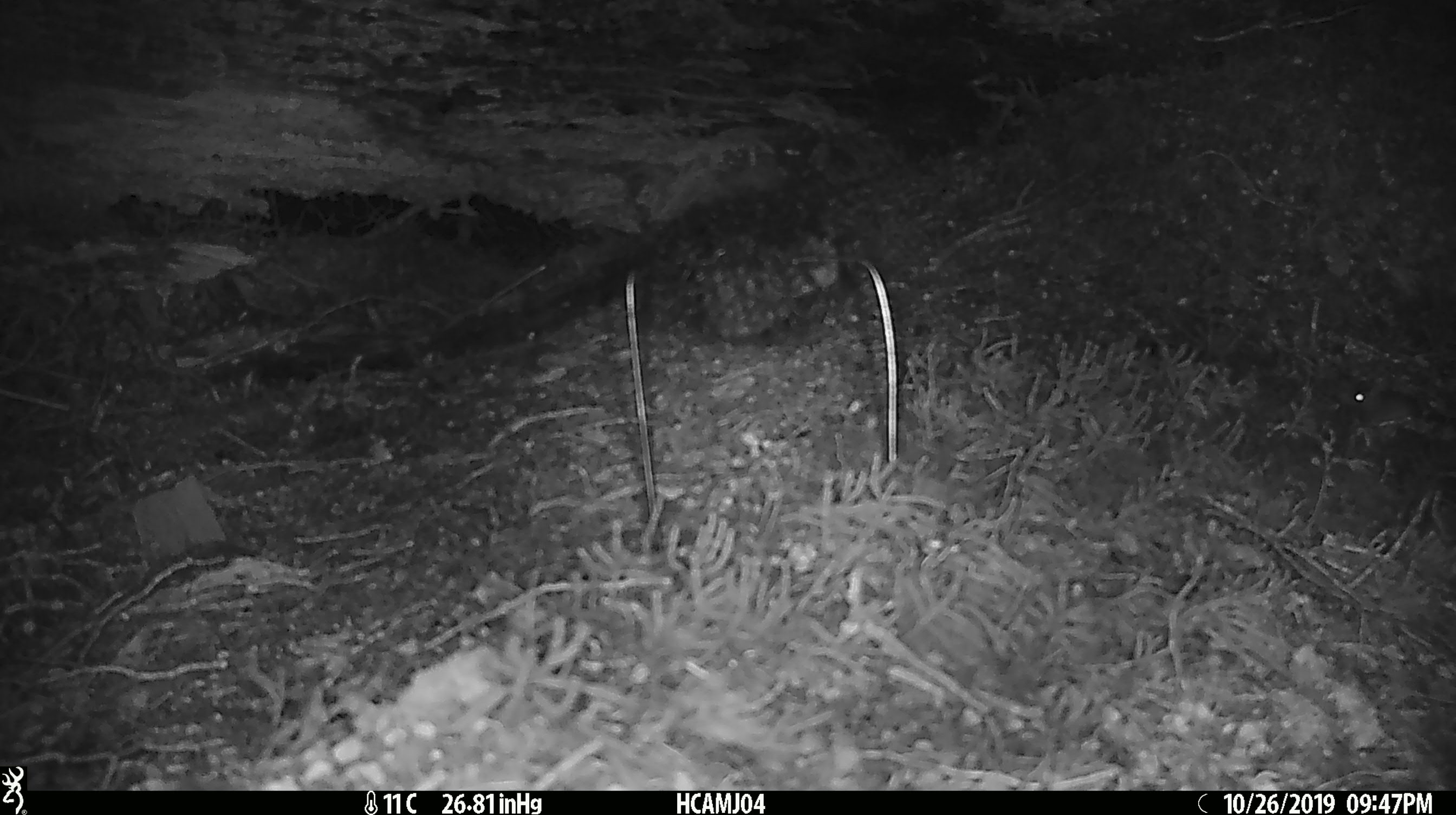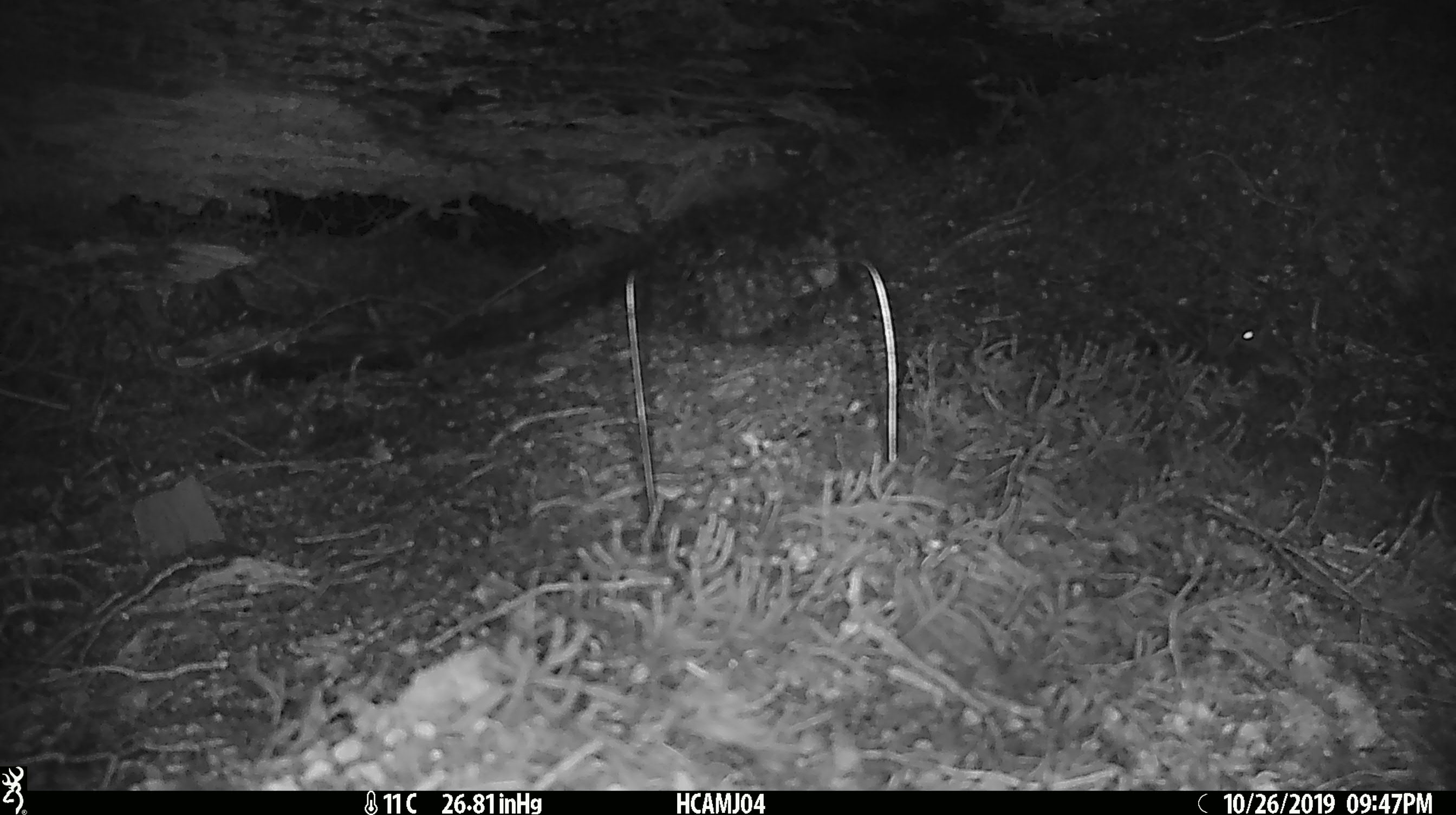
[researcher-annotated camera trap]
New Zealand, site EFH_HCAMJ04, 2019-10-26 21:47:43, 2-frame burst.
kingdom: Animalia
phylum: Chordata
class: Mammalia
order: Rodentia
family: Muridae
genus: Mus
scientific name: Mus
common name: mouse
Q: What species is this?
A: Mouse (Mus).